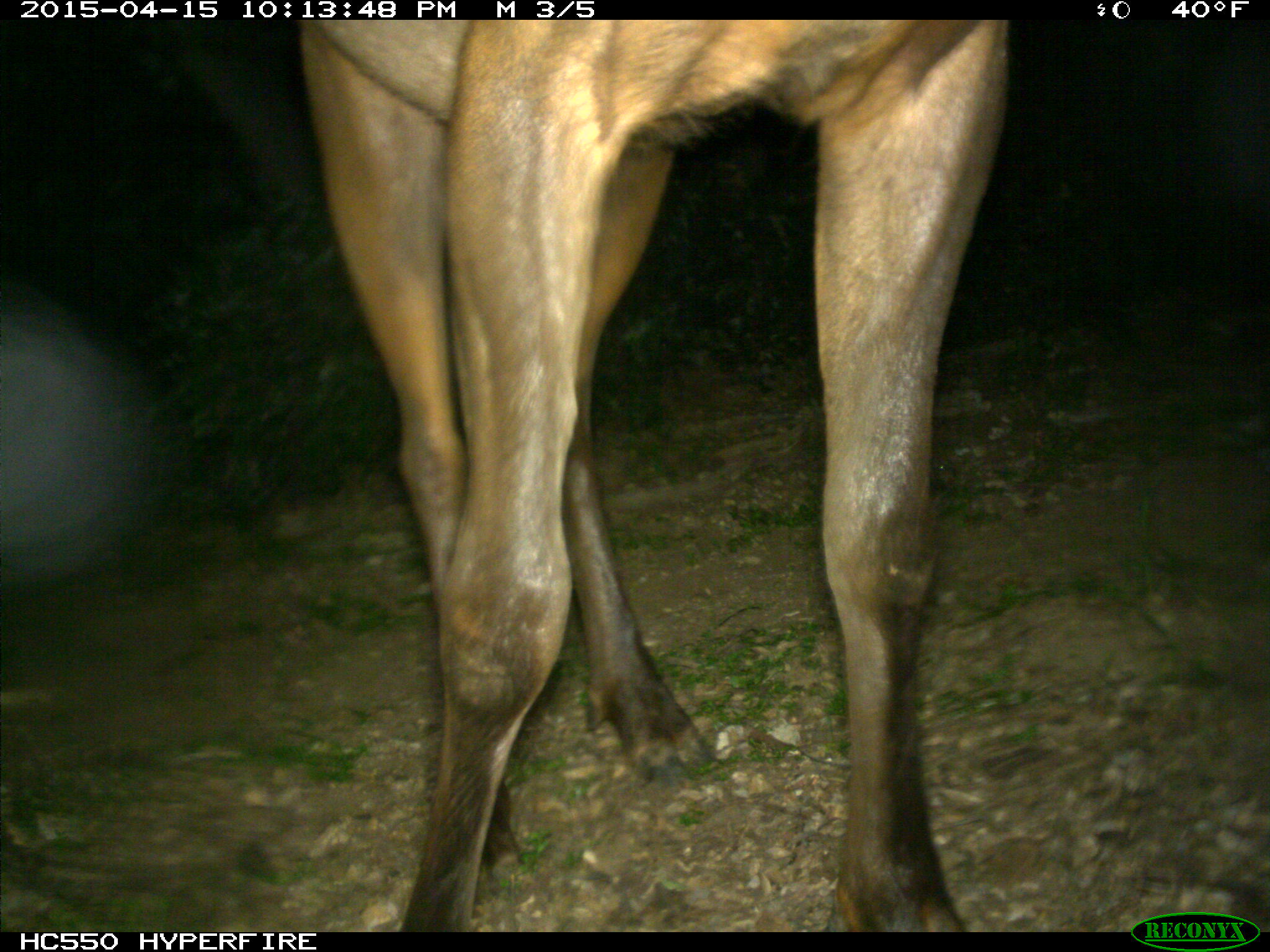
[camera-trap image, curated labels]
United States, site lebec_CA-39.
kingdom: Animalia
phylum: Chordata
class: Mammalia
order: Artiodactyla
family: Cervidae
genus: Cervus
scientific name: Cervus canadensis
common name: elk